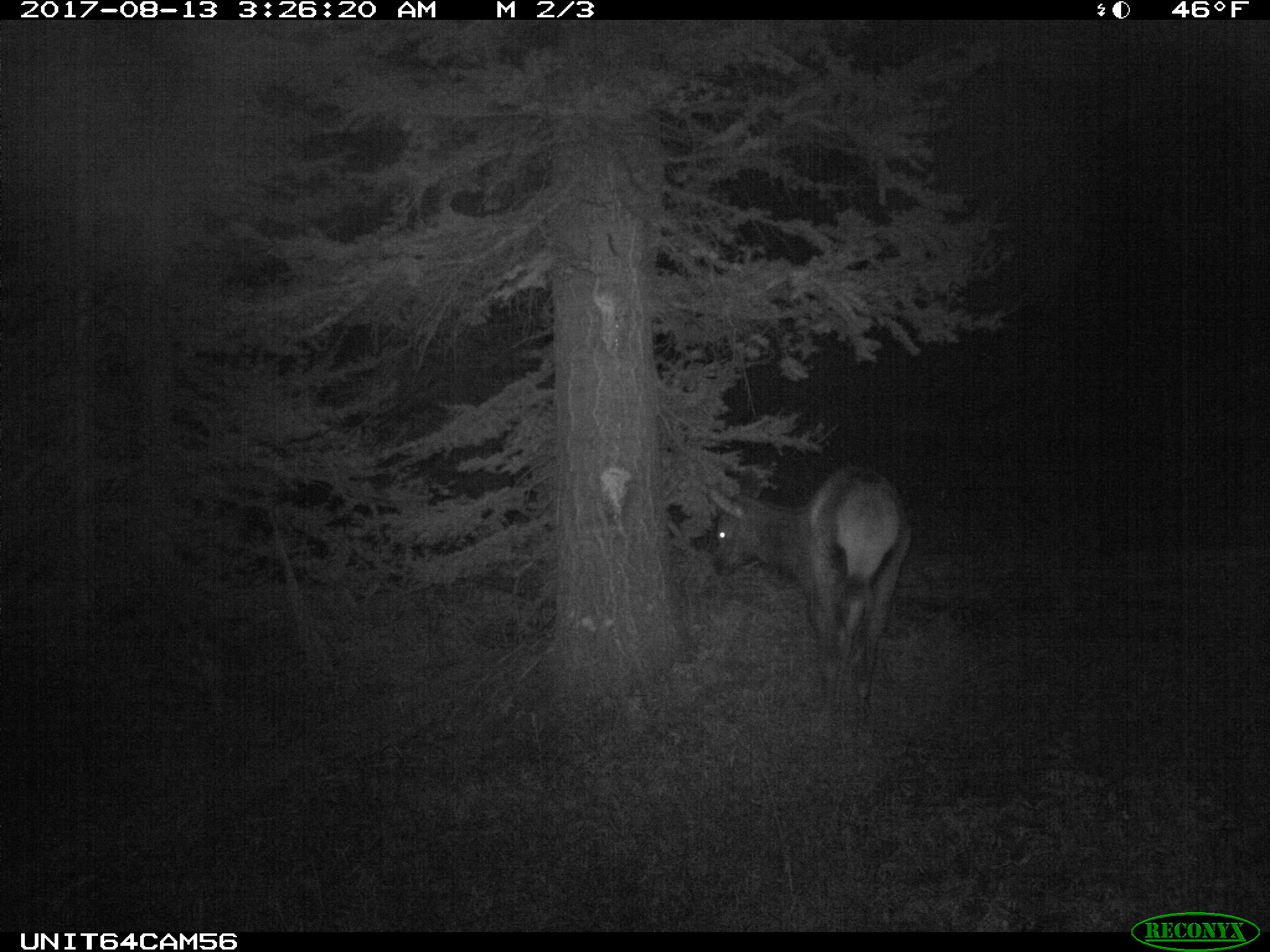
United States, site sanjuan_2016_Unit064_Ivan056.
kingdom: Animalia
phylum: Chordata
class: Mammalia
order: Artiodactyla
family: Cervidae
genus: Cervus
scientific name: Cervus elaphus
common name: red deer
Cervus elaphus (red deer).